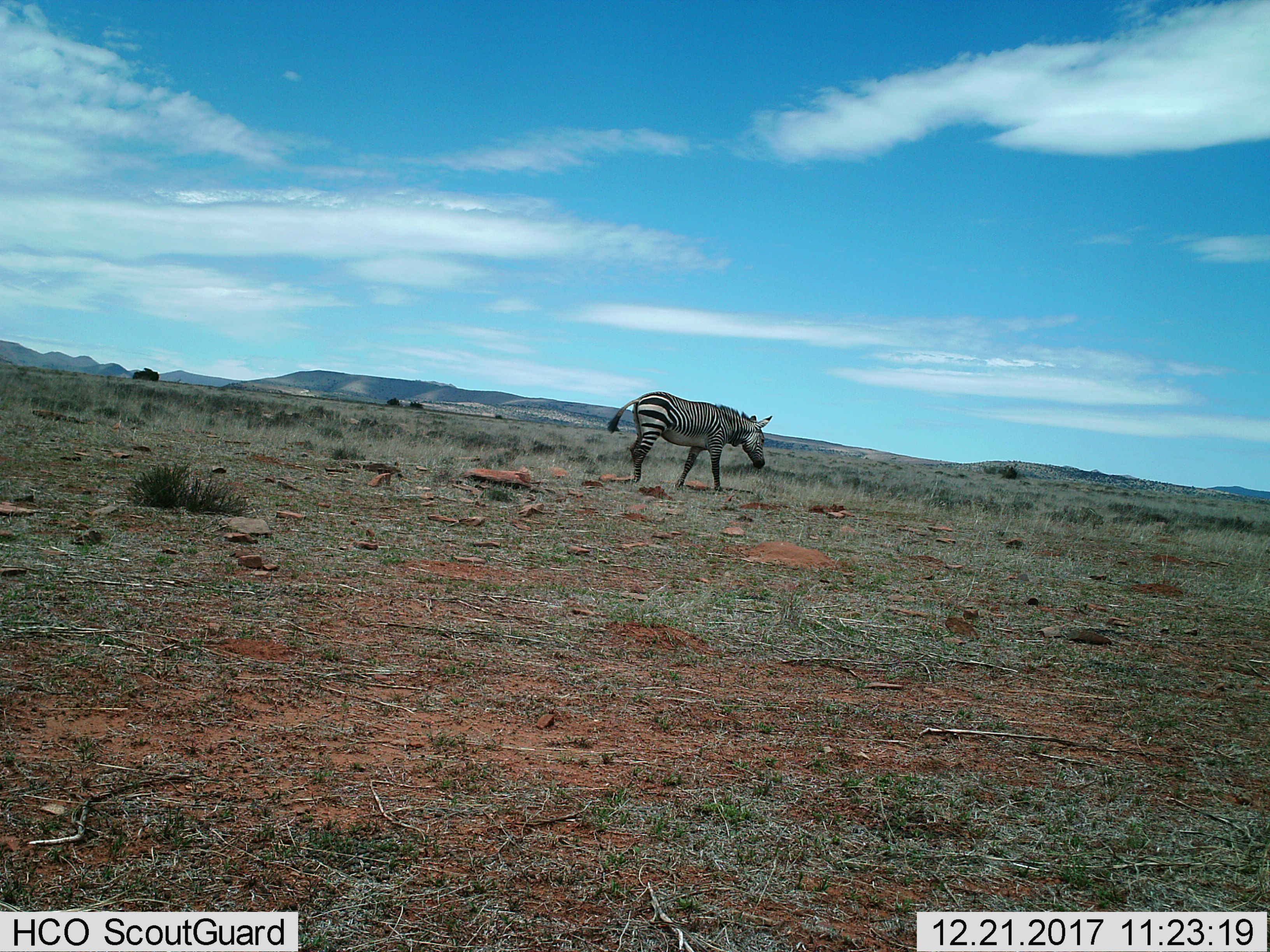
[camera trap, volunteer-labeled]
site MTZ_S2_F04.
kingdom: Animalia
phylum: Chordata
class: Mammalia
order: Perissodactyla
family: Equidae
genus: Equus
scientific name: Equus zebra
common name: mountain zebra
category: zebramountain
Zebramountain (mountain zebra) (Equus zebra), count 1. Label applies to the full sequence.